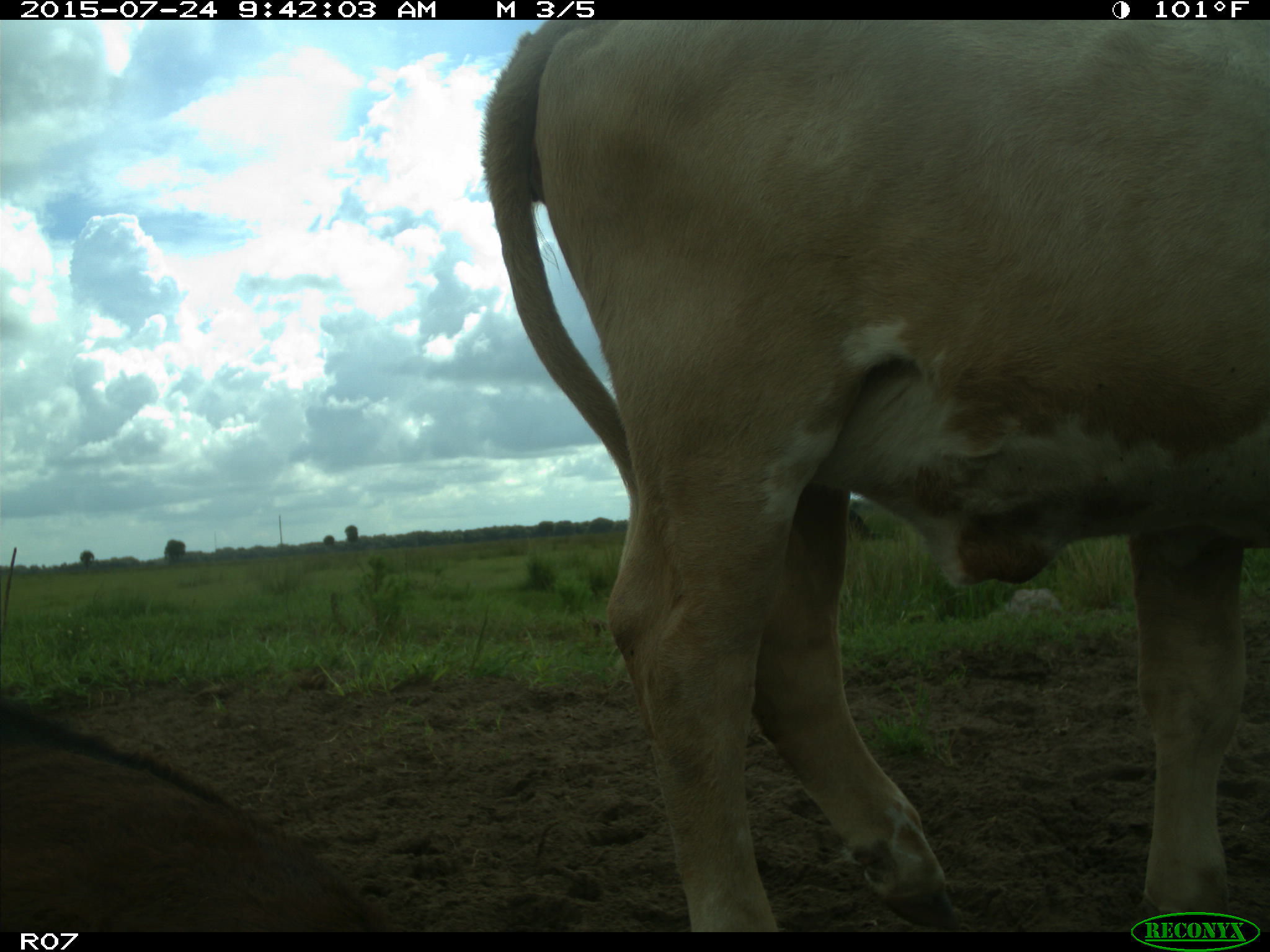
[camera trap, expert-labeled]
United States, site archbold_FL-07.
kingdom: Animalia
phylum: Chordata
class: Mammalia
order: Artiodactyla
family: Bovidae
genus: Bos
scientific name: Bos taurus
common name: domestic cow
Bos taurus (domestic cow).